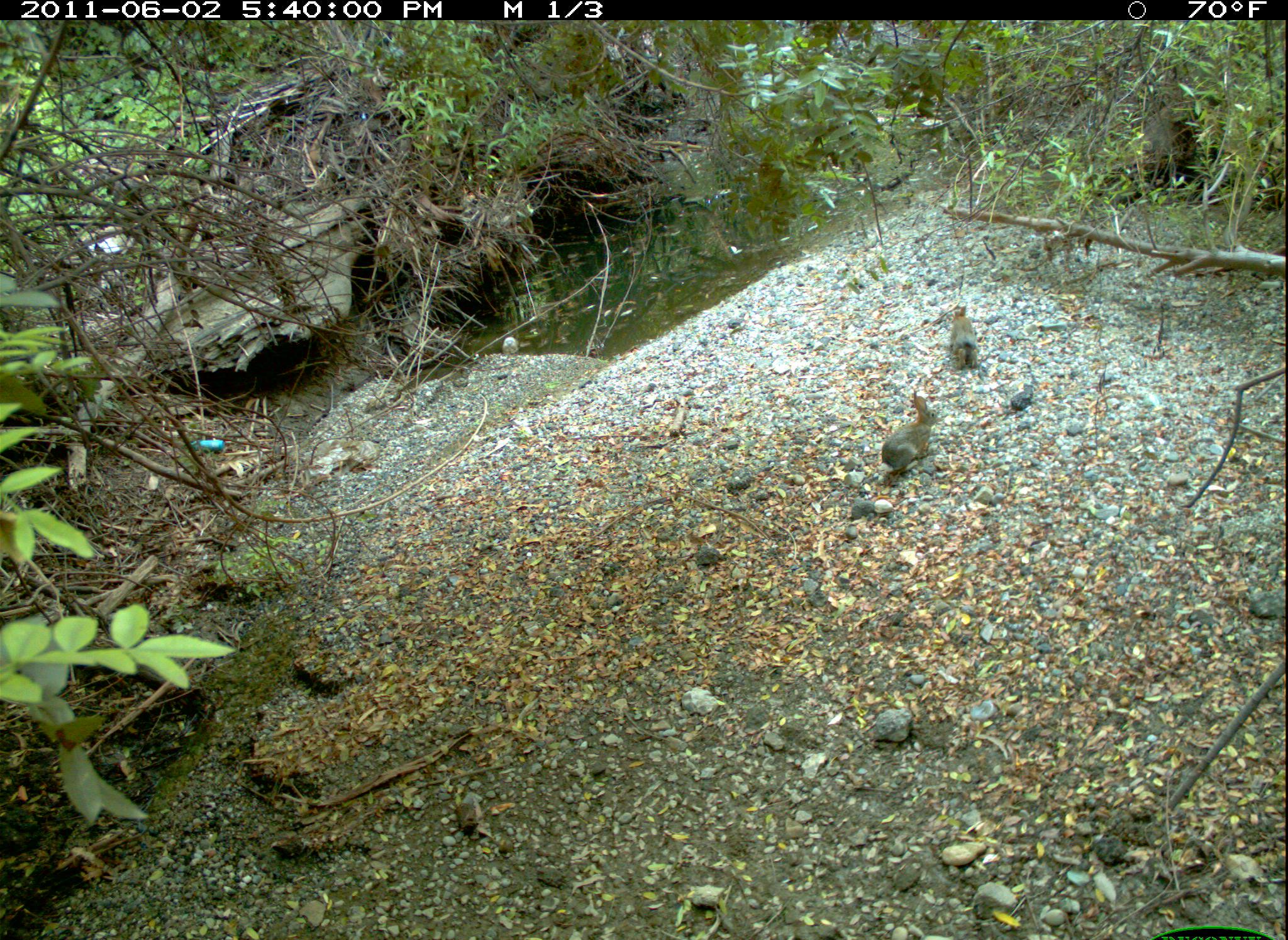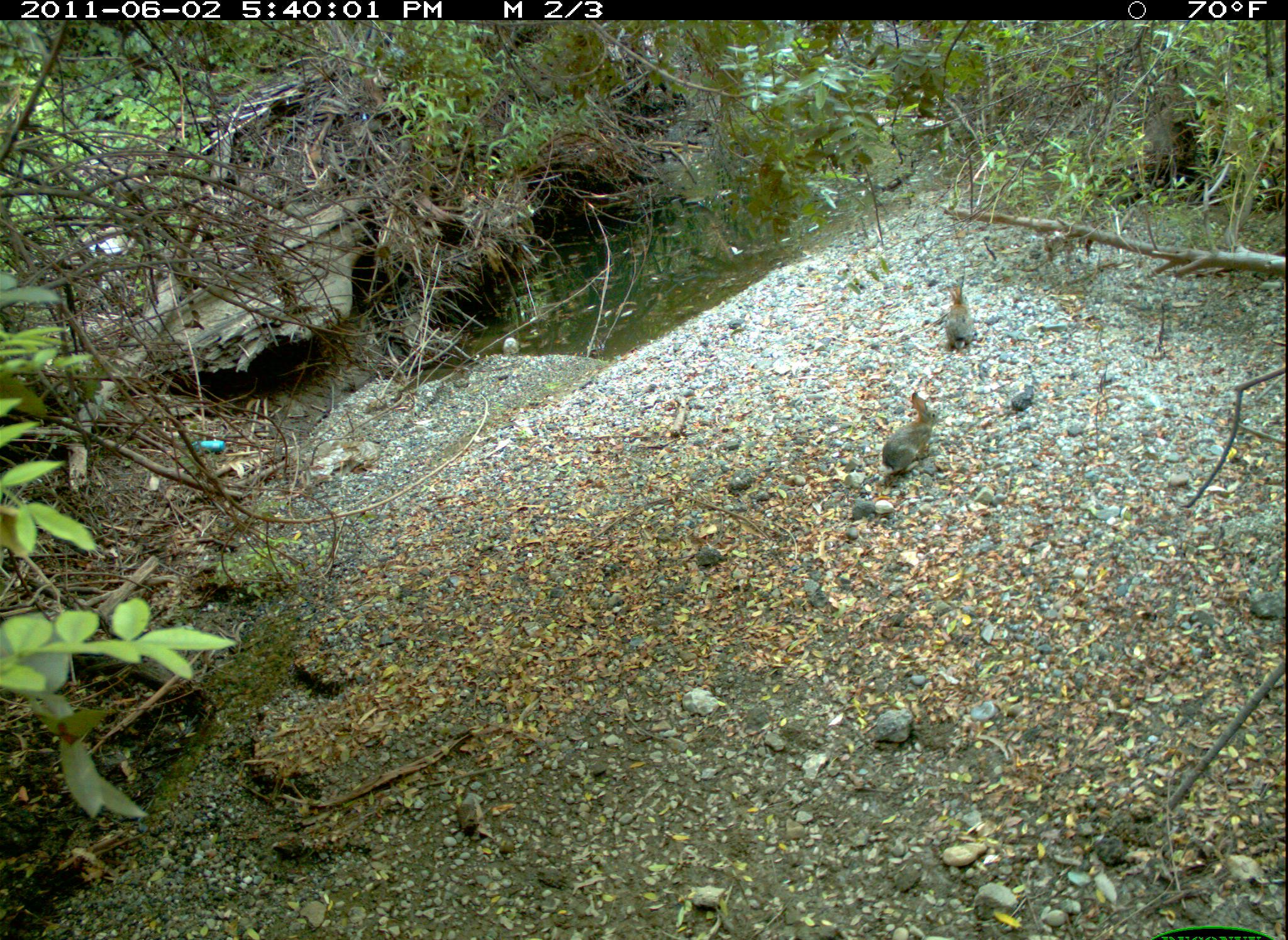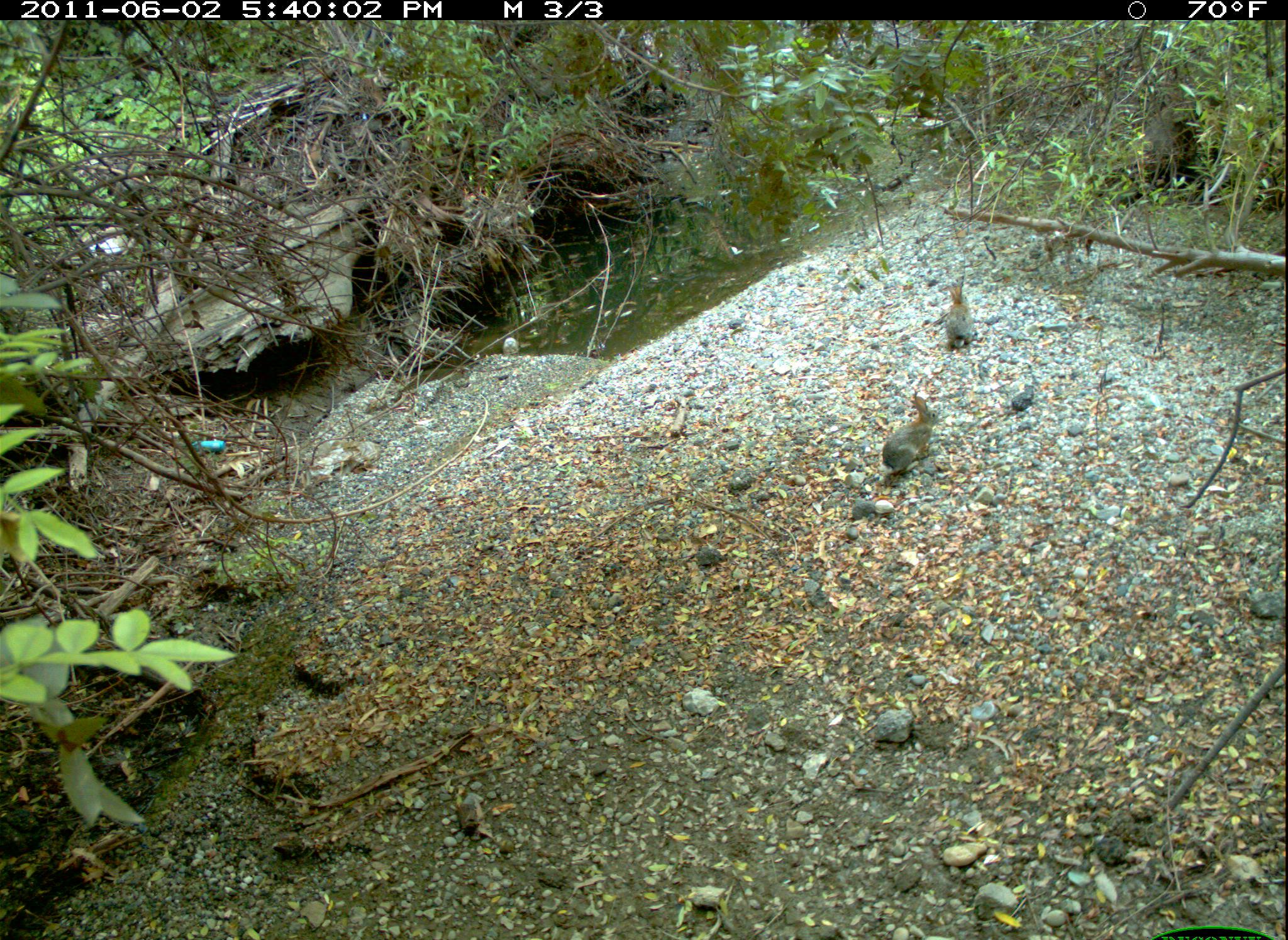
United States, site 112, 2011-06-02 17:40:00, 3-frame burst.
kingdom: Animalia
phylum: Chordata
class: Mammalia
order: Lagomorpha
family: Leporidae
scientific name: Leporidae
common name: rabbits and hares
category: rabbit